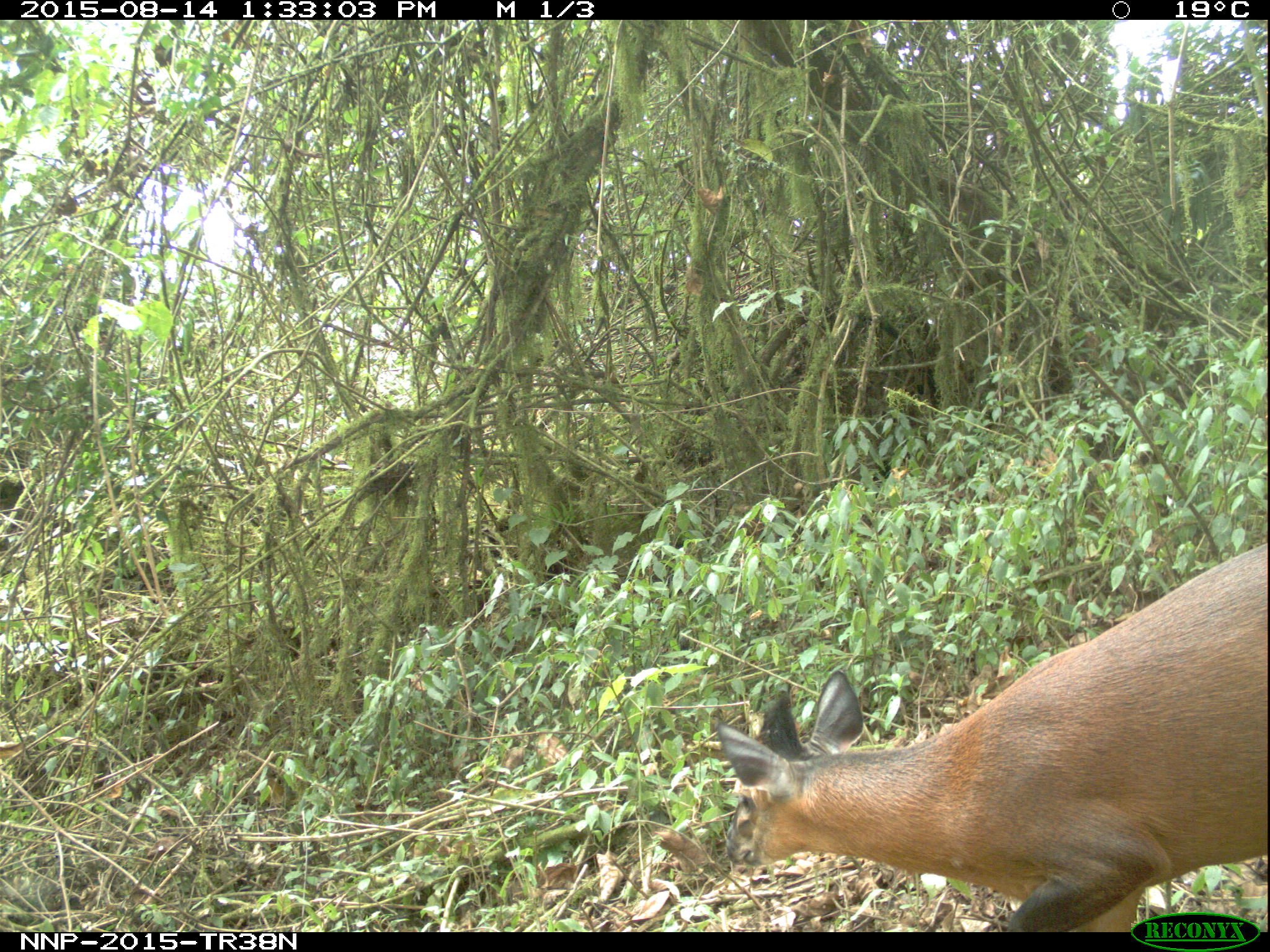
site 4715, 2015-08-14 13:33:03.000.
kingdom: Animalia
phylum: Chordata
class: Mammalia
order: Artiodactyla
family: Bovidae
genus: Cephalophus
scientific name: Cephalophus nigrifrons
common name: black-fronted duiker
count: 1